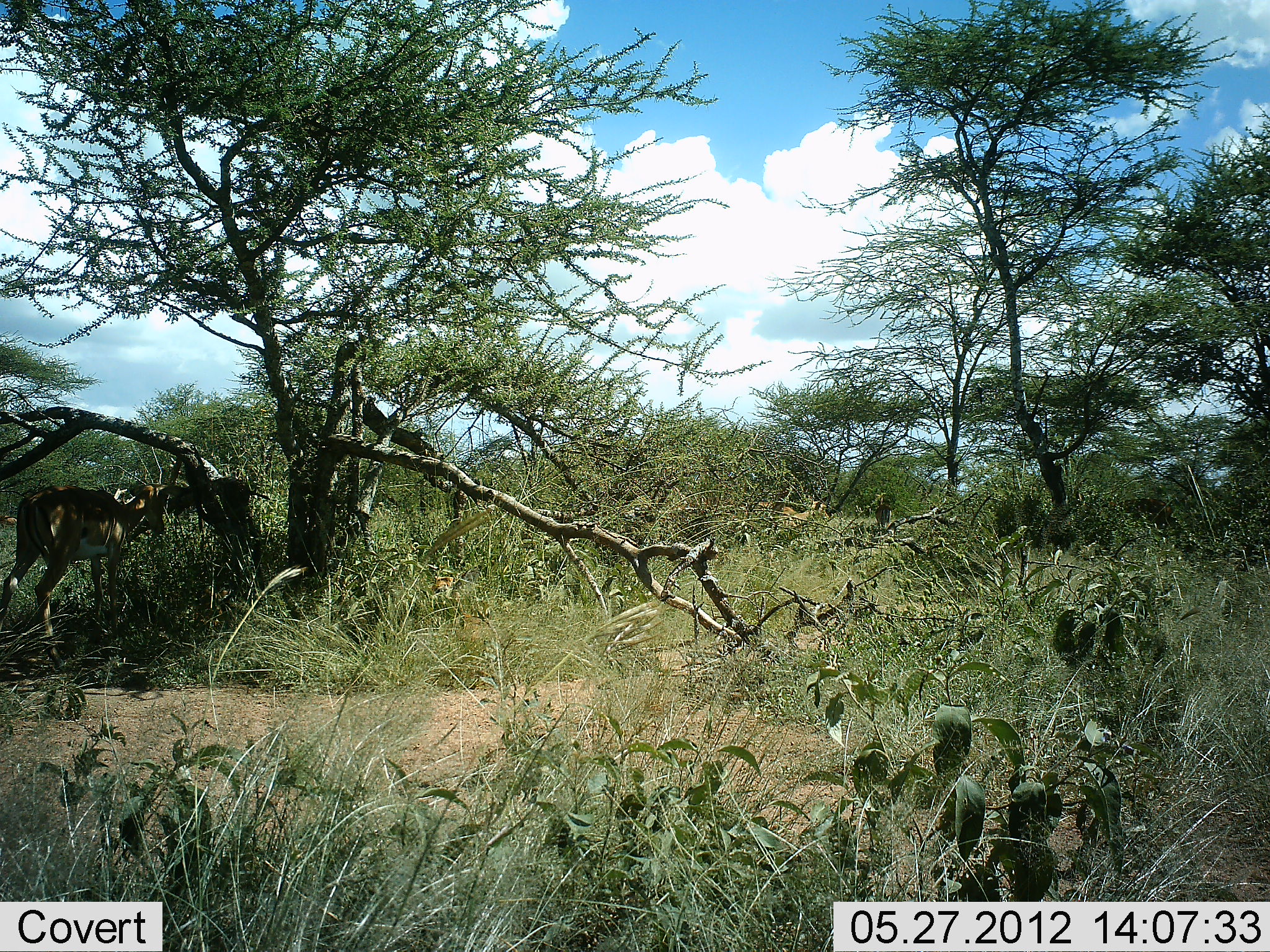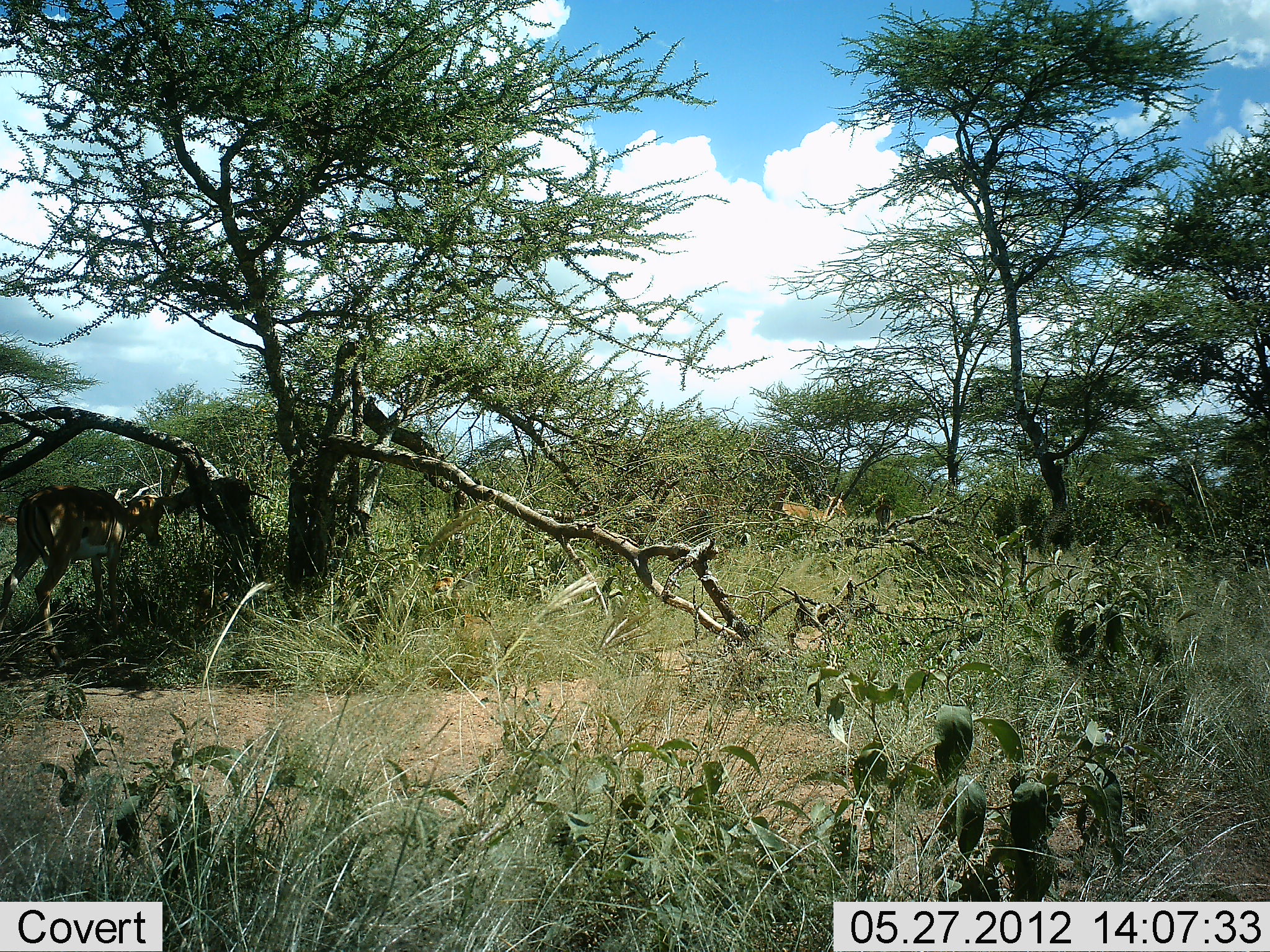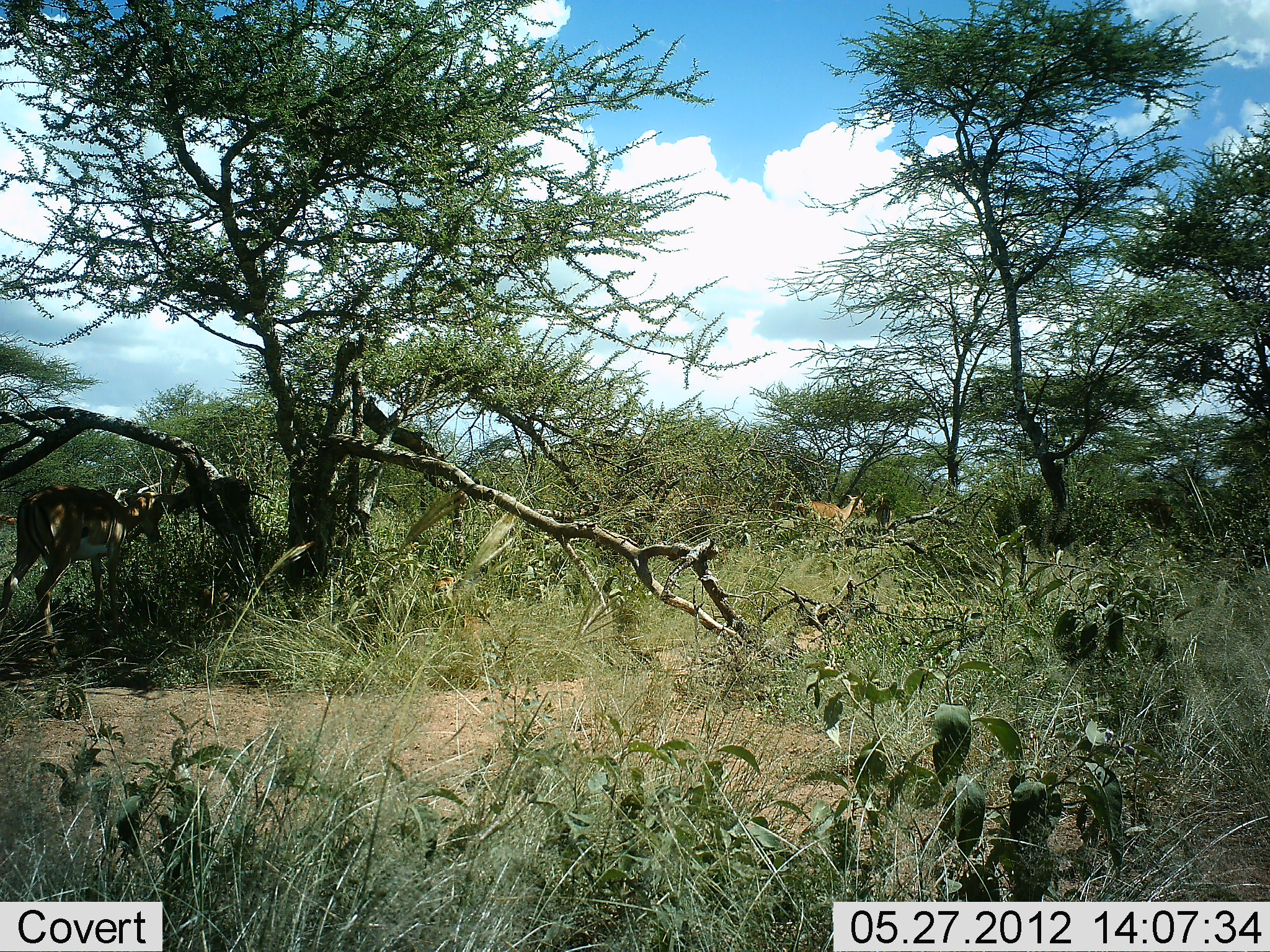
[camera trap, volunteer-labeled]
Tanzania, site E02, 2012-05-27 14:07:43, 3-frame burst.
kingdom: Animalia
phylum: Chordata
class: Mammalia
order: Artiodactyla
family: Bovidae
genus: Aepyceros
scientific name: Aepyceros melampus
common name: impala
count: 2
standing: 80%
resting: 0%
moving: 70%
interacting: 0%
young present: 0%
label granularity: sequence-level